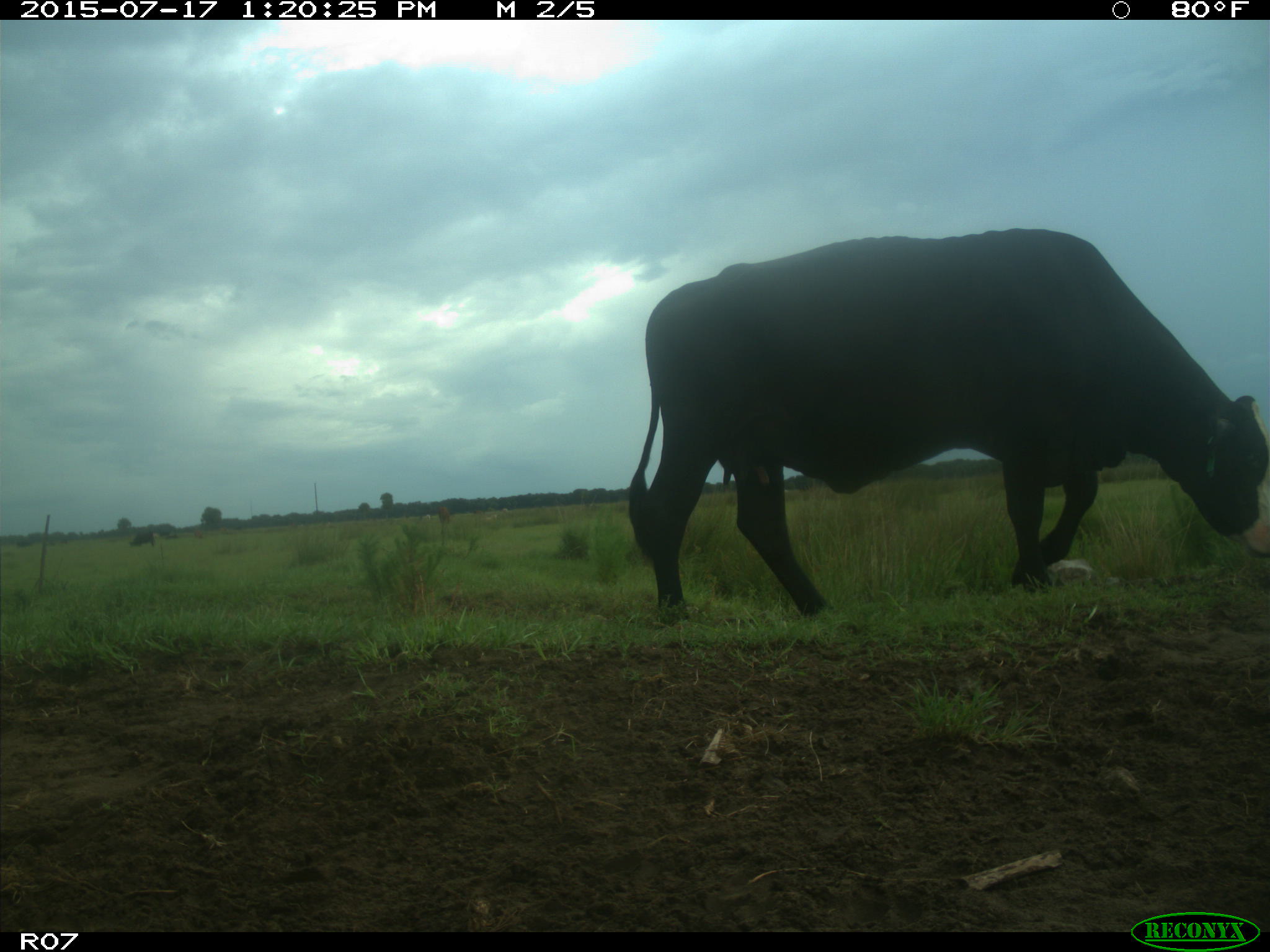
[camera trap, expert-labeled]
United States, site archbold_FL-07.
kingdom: Animalia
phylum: Chordata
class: Mammalia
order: Artiodactyla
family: Bovidae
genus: Bos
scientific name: Bos taurus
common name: domestic cow